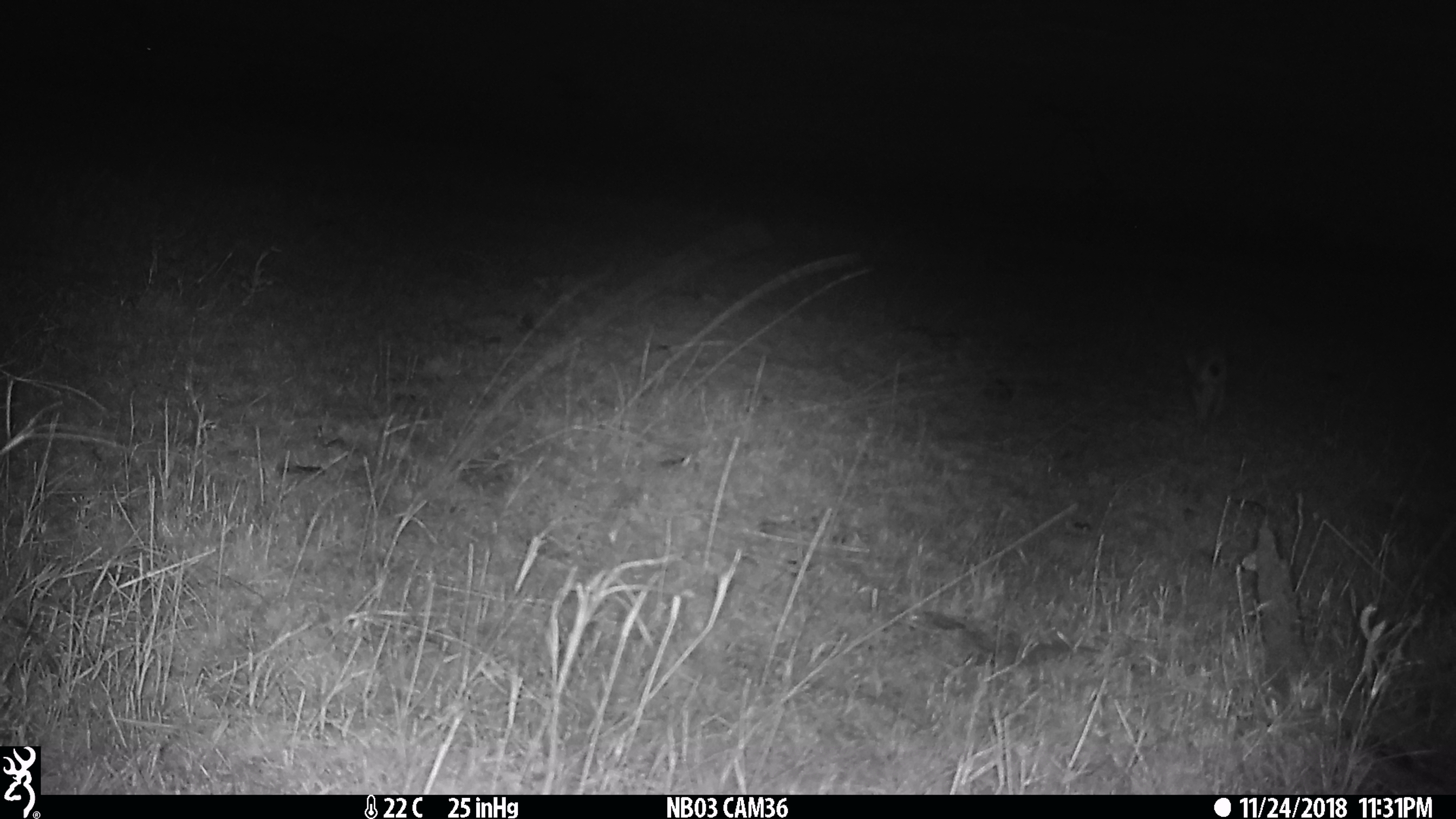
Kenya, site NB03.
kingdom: Animalia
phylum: Chordata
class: Mammalia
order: Lagomorpha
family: Leporidae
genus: Lepus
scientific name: Lepus capensis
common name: cape hare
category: hare